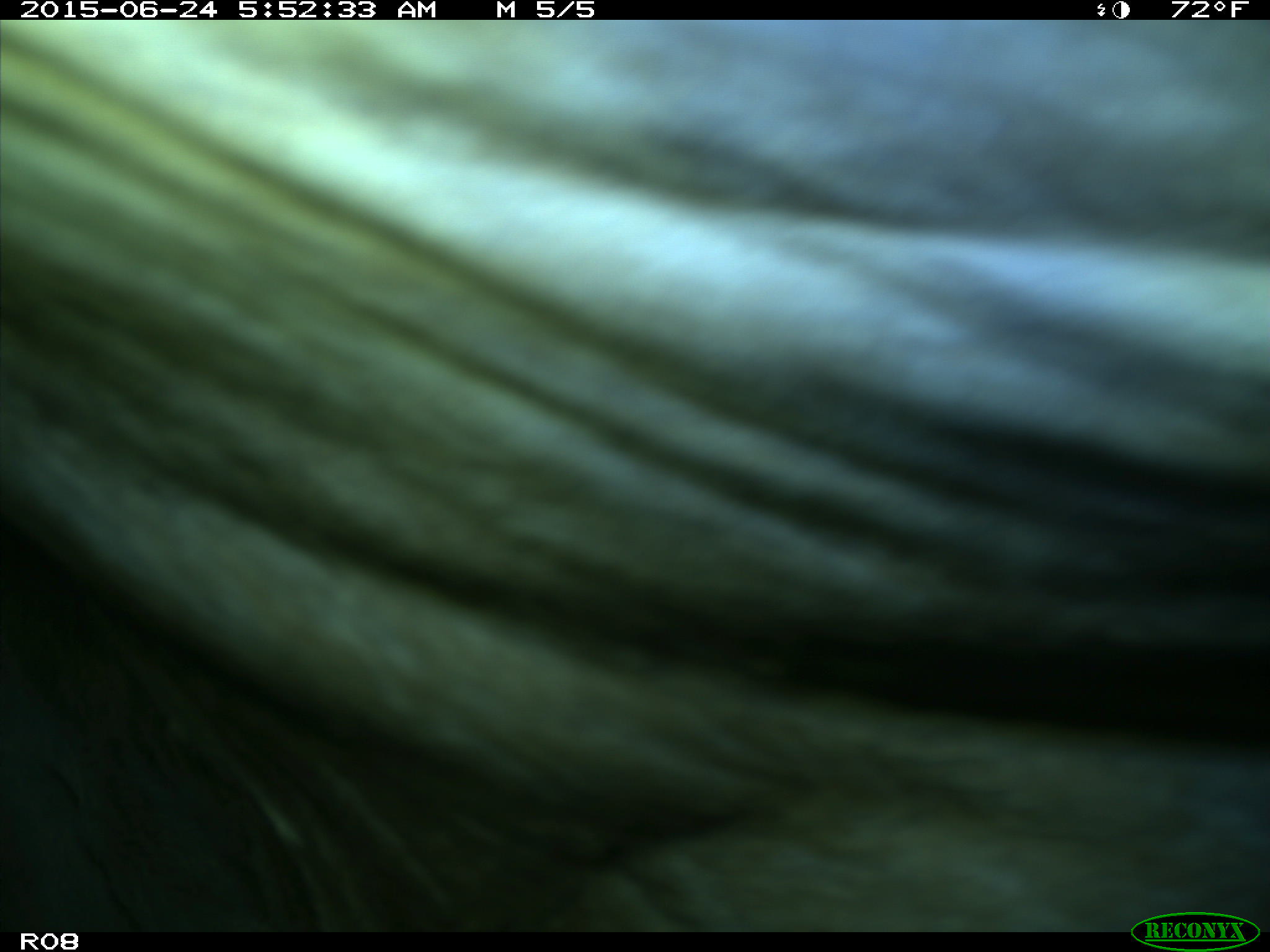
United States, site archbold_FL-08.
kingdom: Animalia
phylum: Chordata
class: Mammalia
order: Artiodactyla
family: Bovidae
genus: Bos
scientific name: Bos taurus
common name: domestic cow